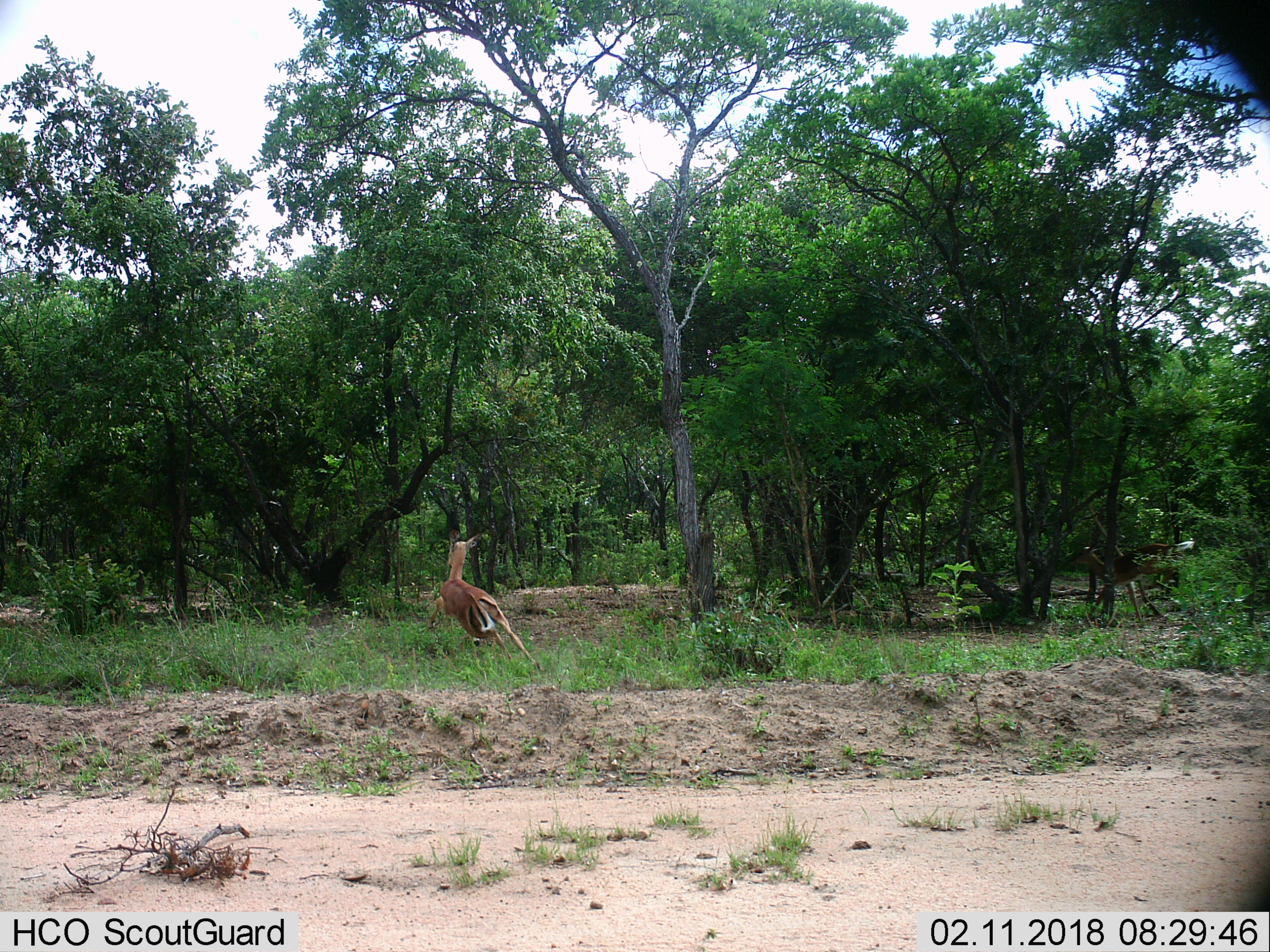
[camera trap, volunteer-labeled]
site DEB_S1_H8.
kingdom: Animalia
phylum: Chordata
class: Mammalia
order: Artiodactyla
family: Bovidae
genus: Aepyceros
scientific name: Aepyceros melampus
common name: impala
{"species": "impala (Aepyceros melampus)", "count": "2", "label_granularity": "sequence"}